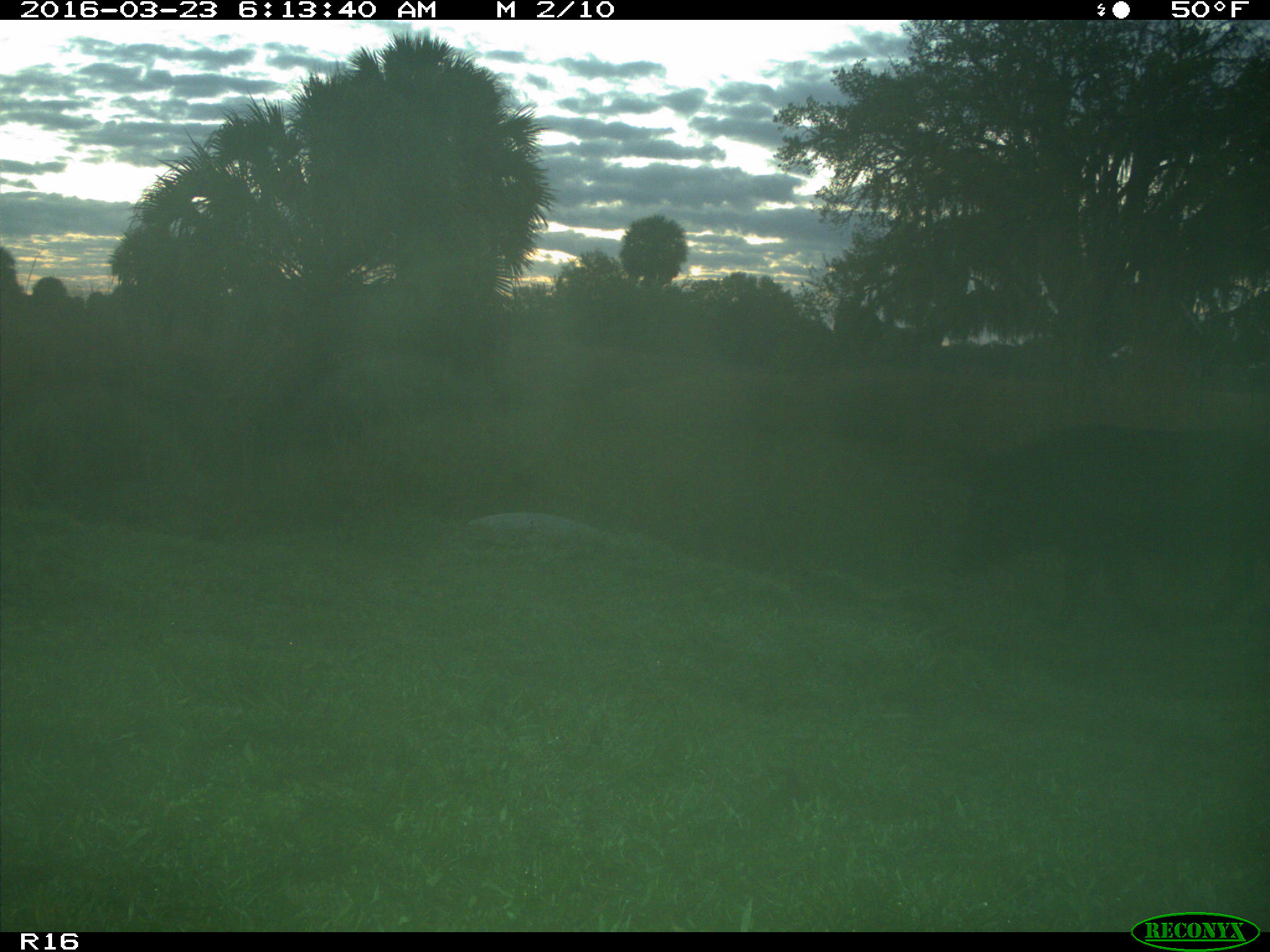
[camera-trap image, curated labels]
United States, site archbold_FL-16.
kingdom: Animalia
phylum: Chordata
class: Mammalia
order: Artiodactyla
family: Suidae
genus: Sus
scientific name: Sus scrofa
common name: wild boar